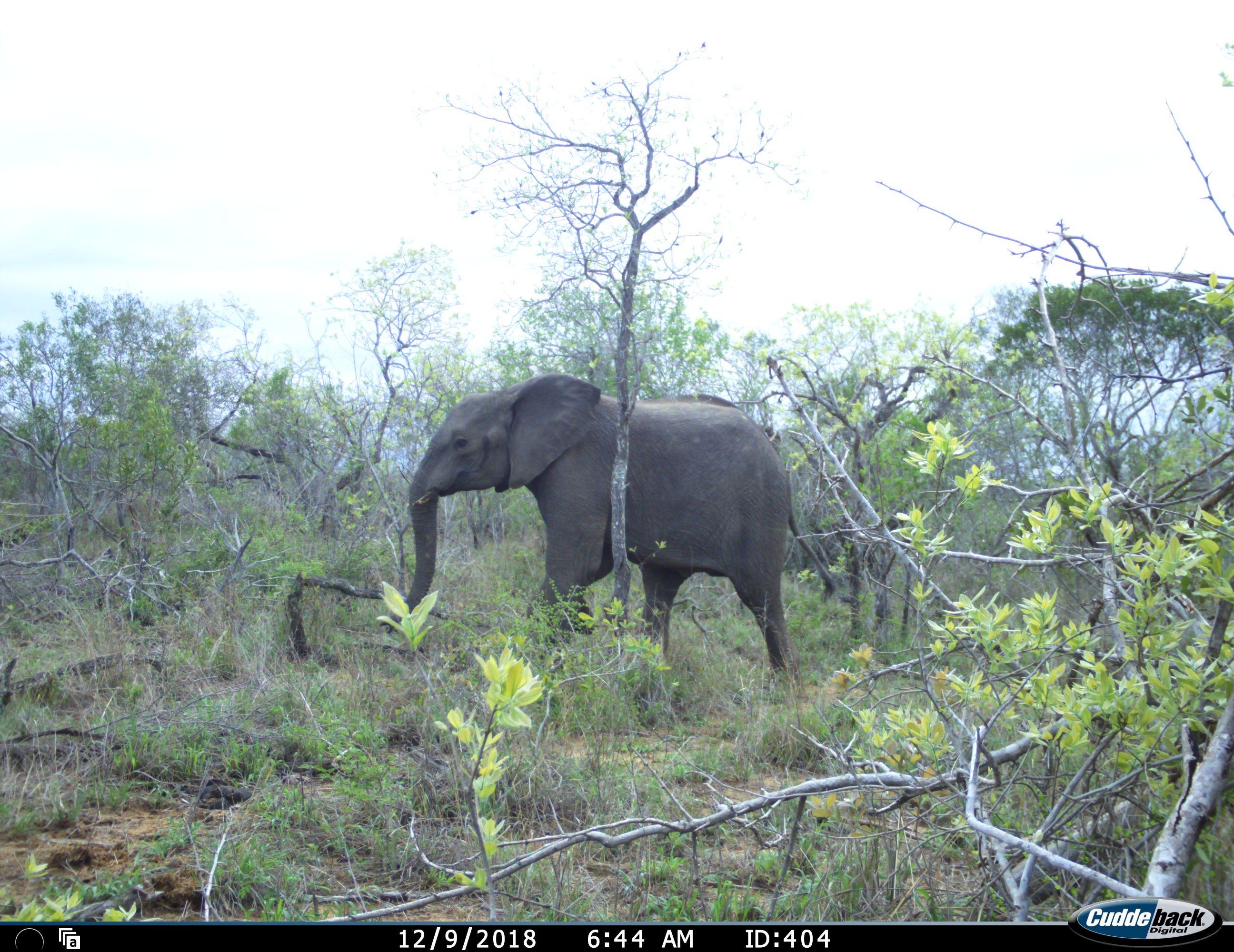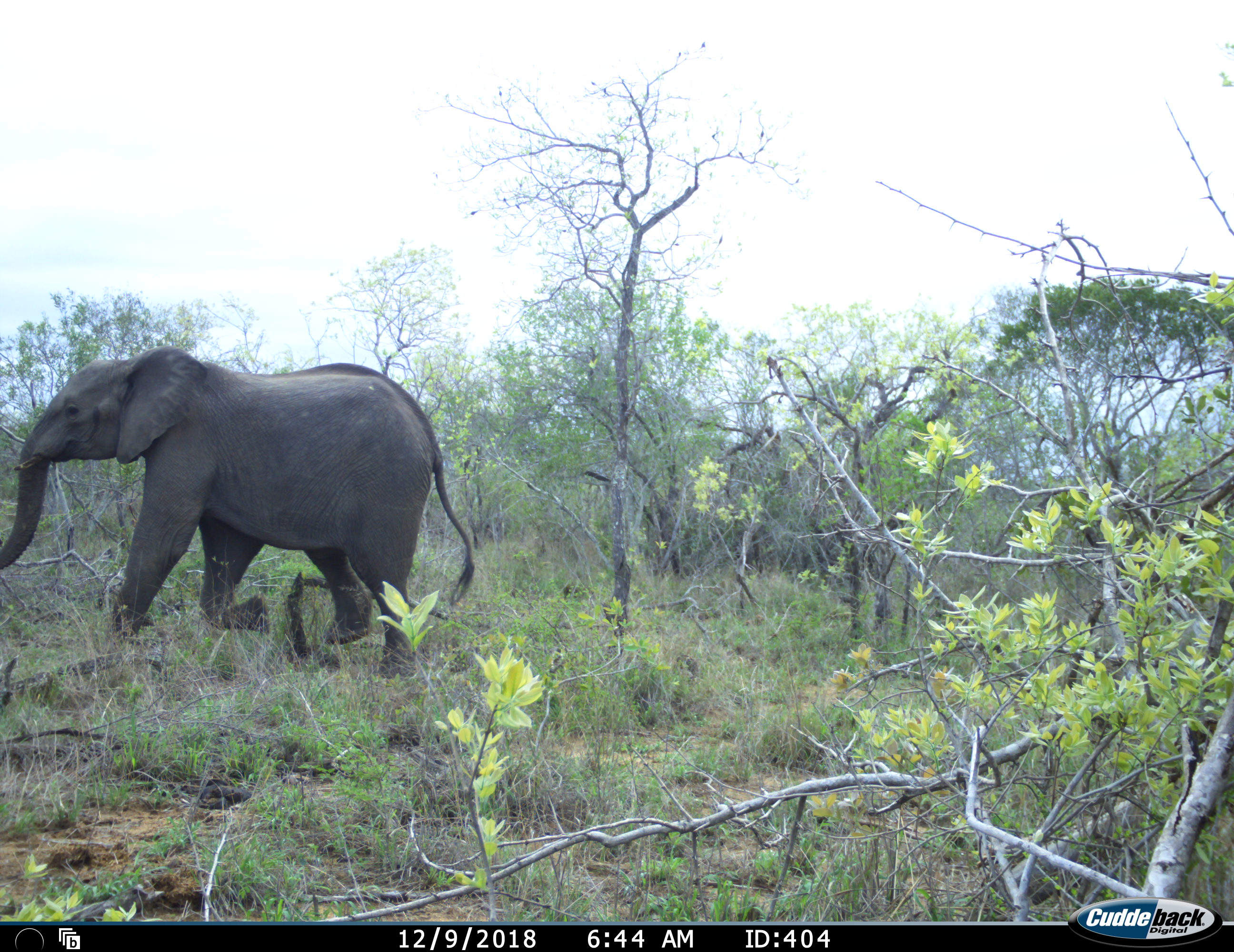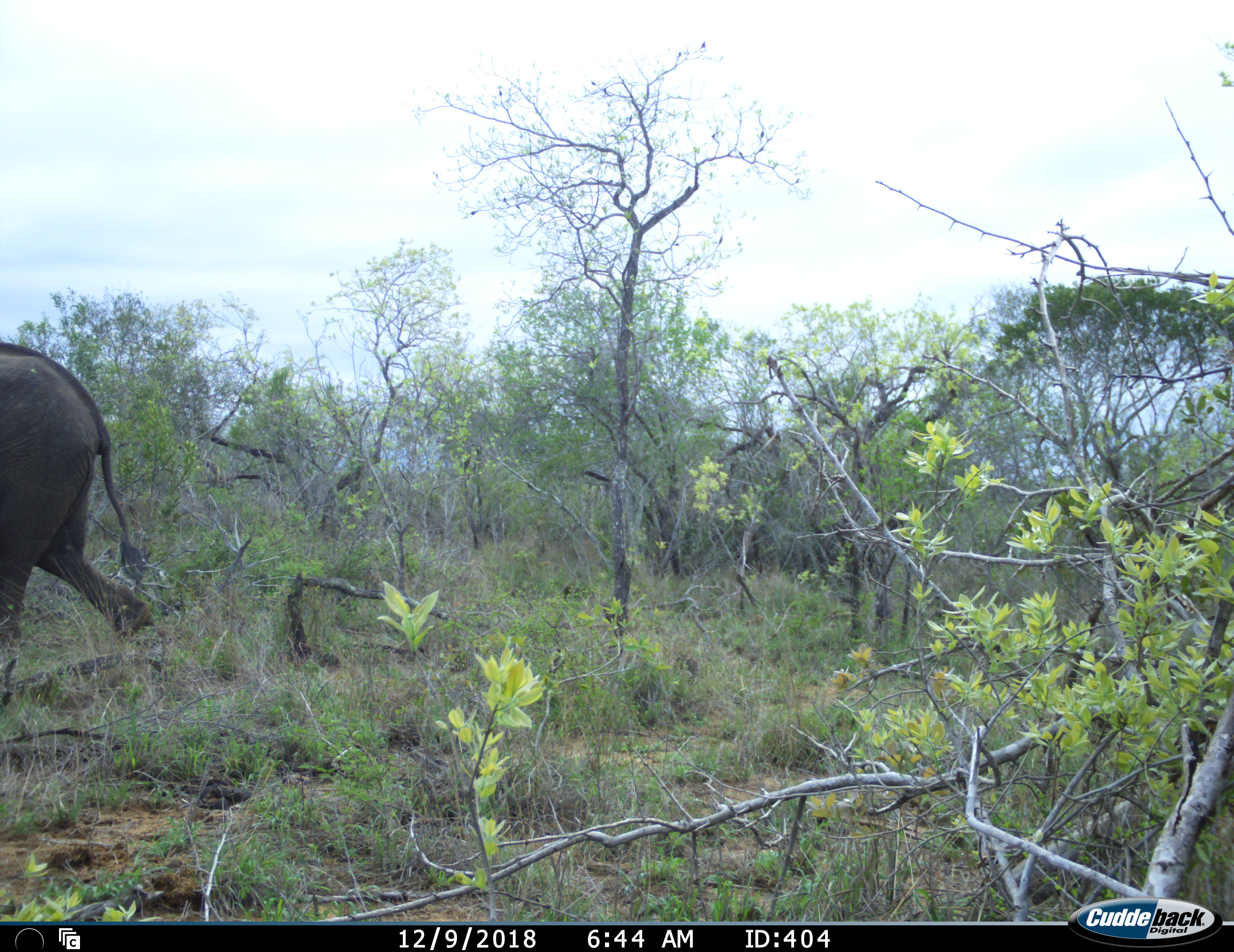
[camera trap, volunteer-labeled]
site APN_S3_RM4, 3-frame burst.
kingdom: Animalia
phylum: Chordata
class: Mammalia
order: Proboscidea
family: Elephantidae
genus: Loxodonta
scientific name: Loxodonta africana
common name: african bush elephant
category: elephant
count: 1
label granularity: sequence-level